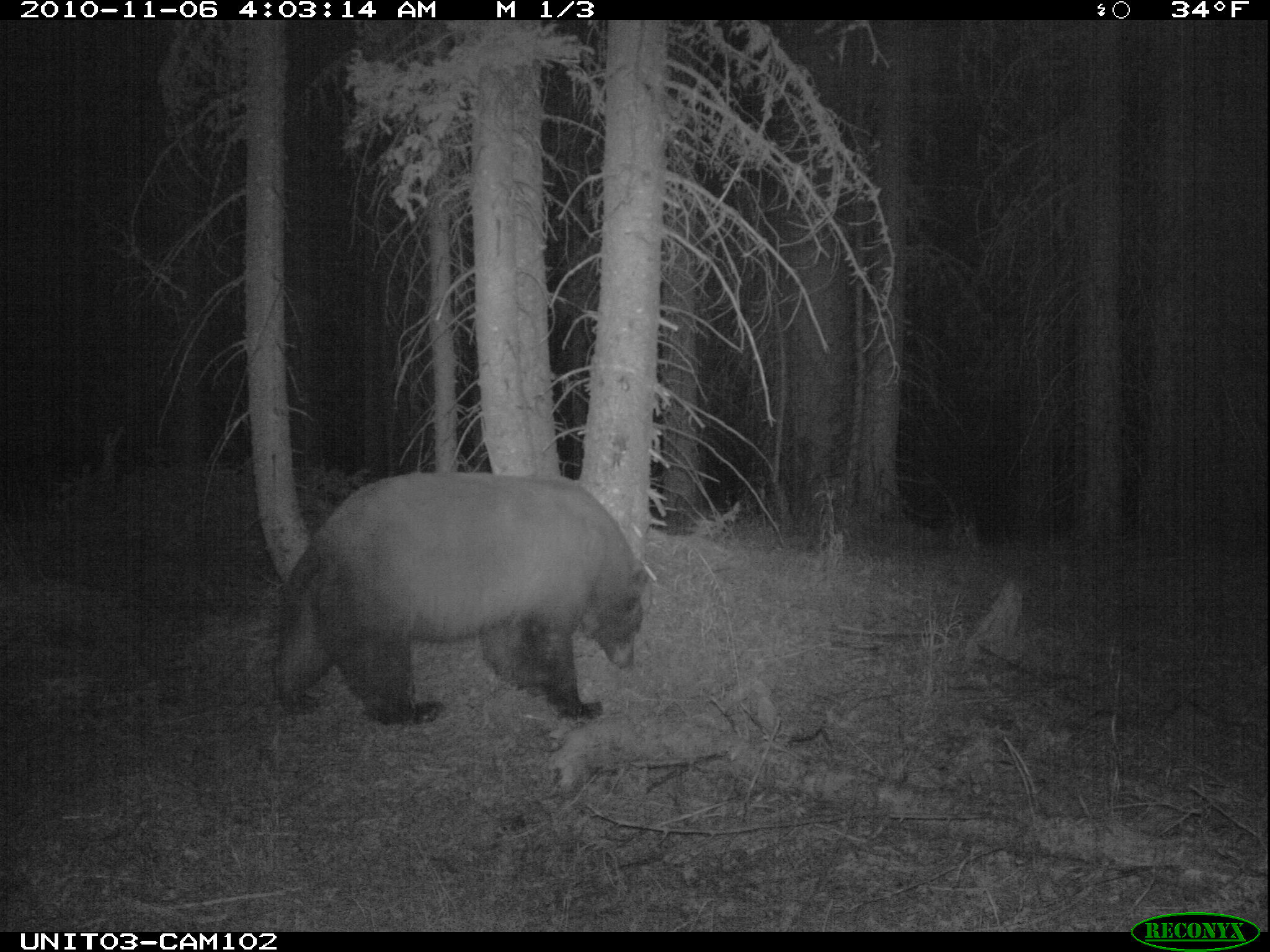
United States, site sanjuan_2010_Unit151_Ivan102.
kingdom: Animalia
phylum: Chordata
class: Mammalia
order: Carnivora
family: Ursidae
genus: Ursus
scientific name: Ursus americanus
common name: american black bear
Ursus americanus (american black bear).